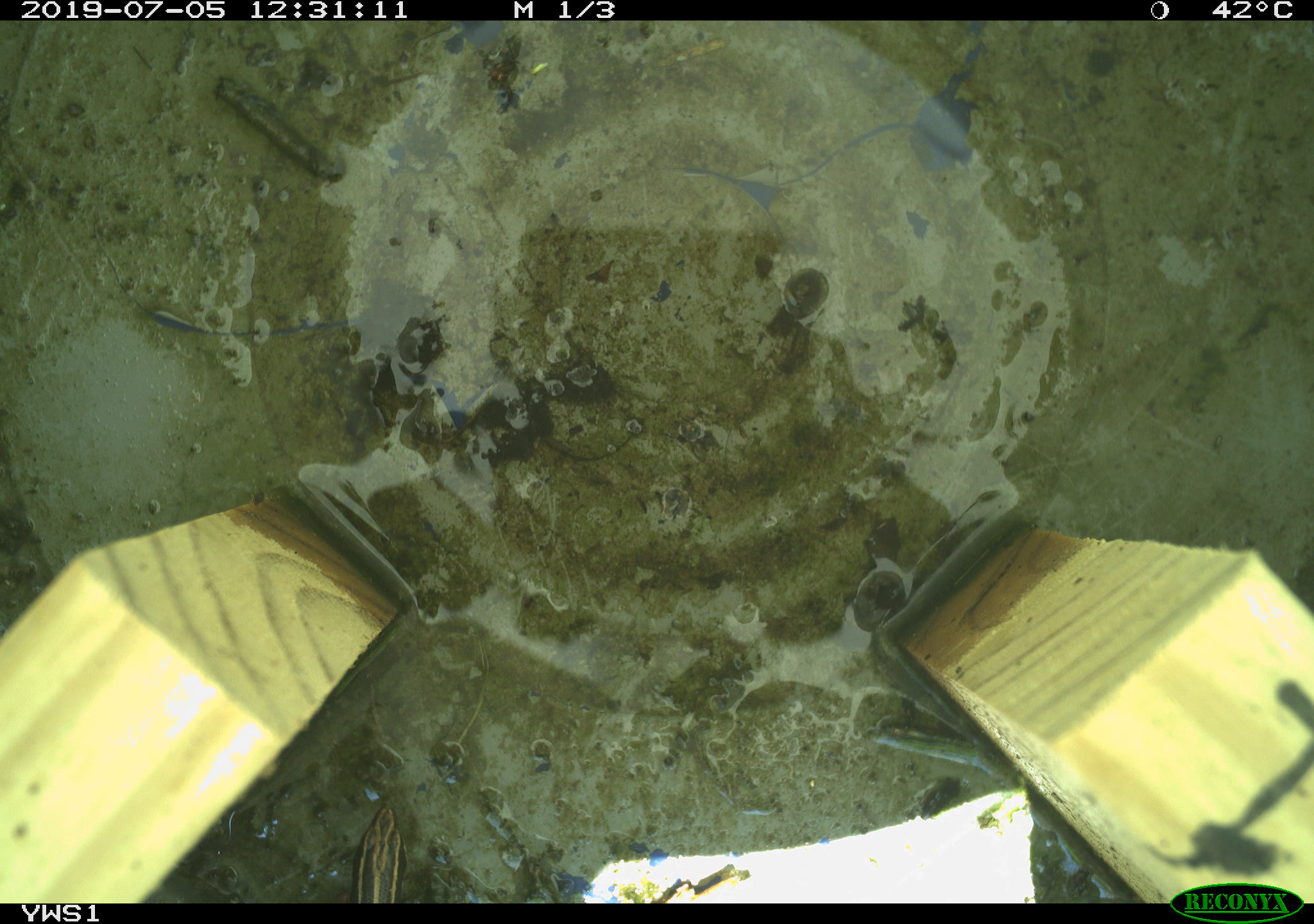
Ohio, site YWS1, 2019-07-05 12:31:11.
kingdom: Animalia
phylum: Chordata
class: Mammalia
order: Carnivora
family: Mustelidae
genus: Neogale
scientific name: Neogale frenata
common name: long-tailed weasel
Long-tailed weasel (Neogale frenata).